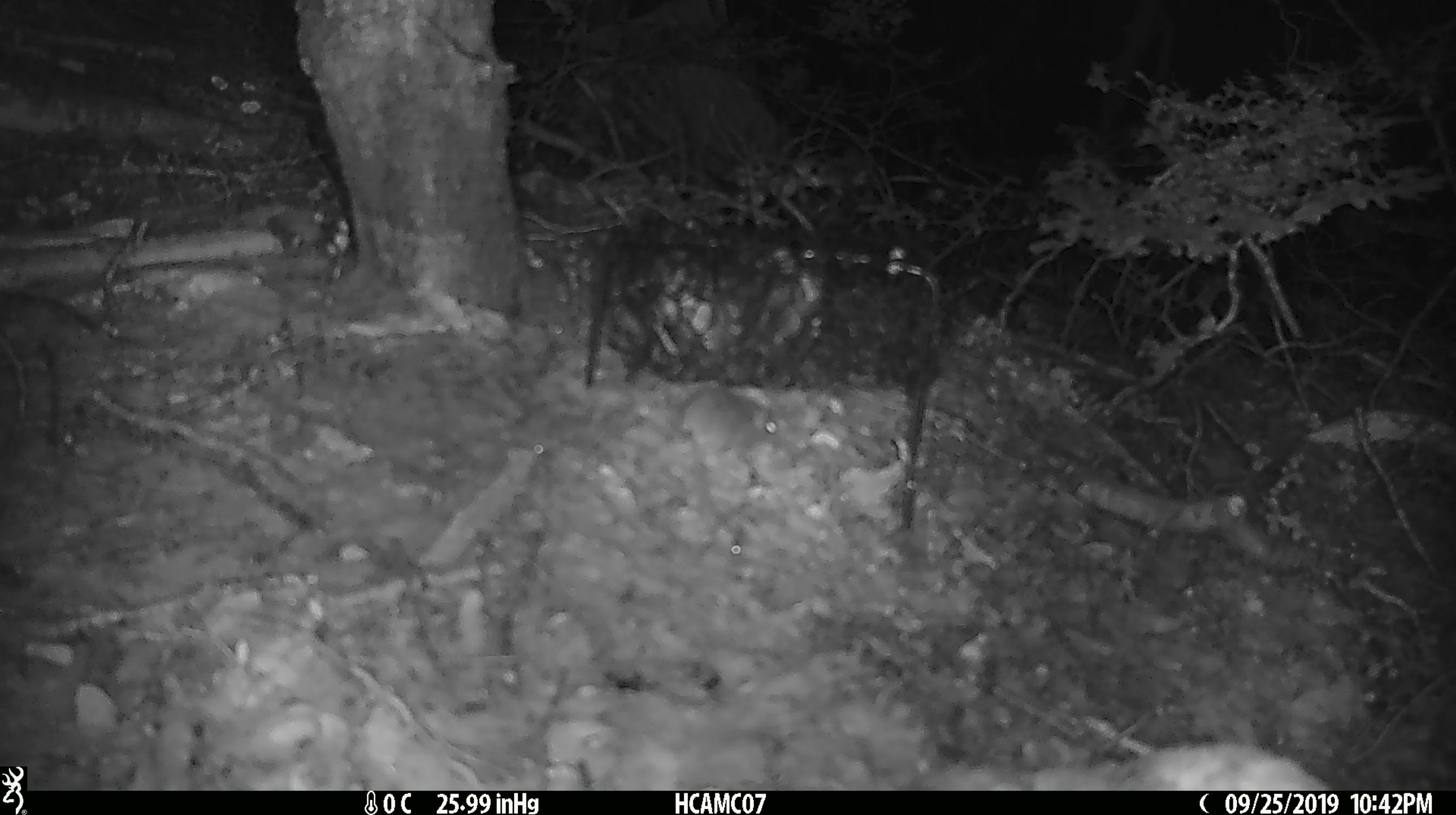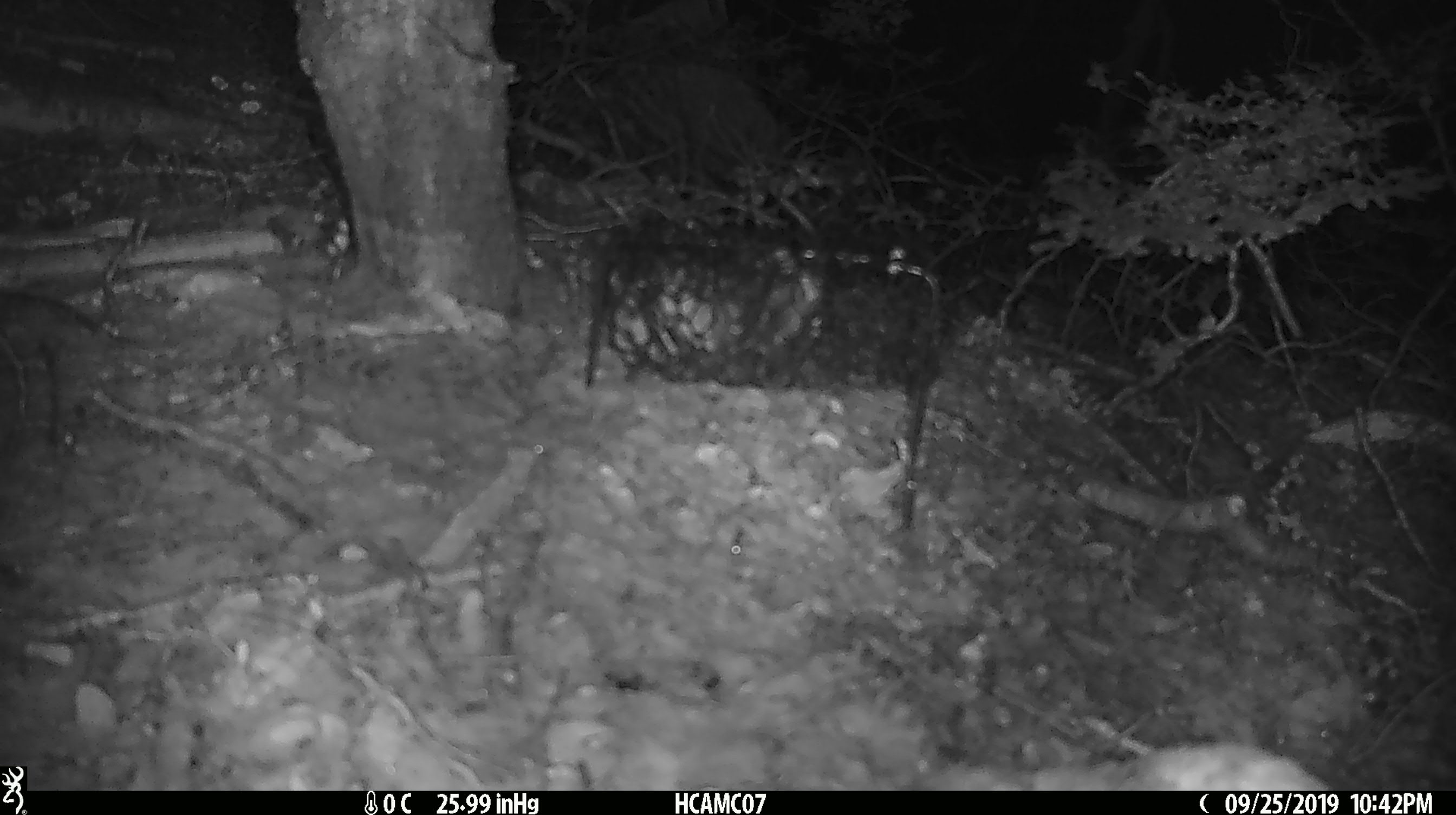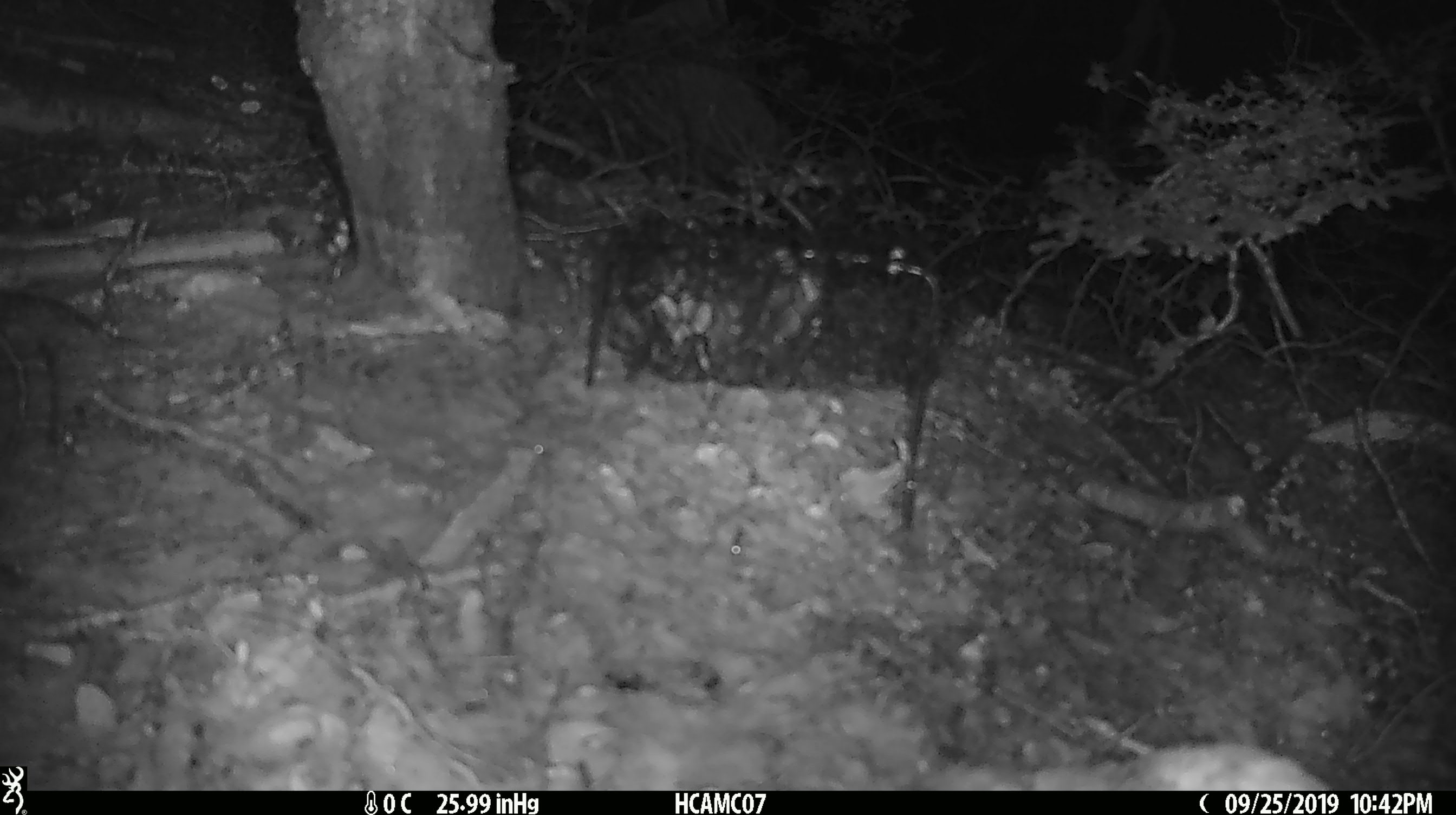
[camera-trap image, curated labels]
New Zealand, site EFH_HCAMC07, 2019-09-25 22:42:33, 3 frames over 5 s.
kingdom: Animalia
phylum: Chordata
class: Mammalia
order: Rodentia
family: Muridae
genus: Mus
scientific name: Mus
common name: mouse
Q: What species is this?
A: Mouse (Mus).